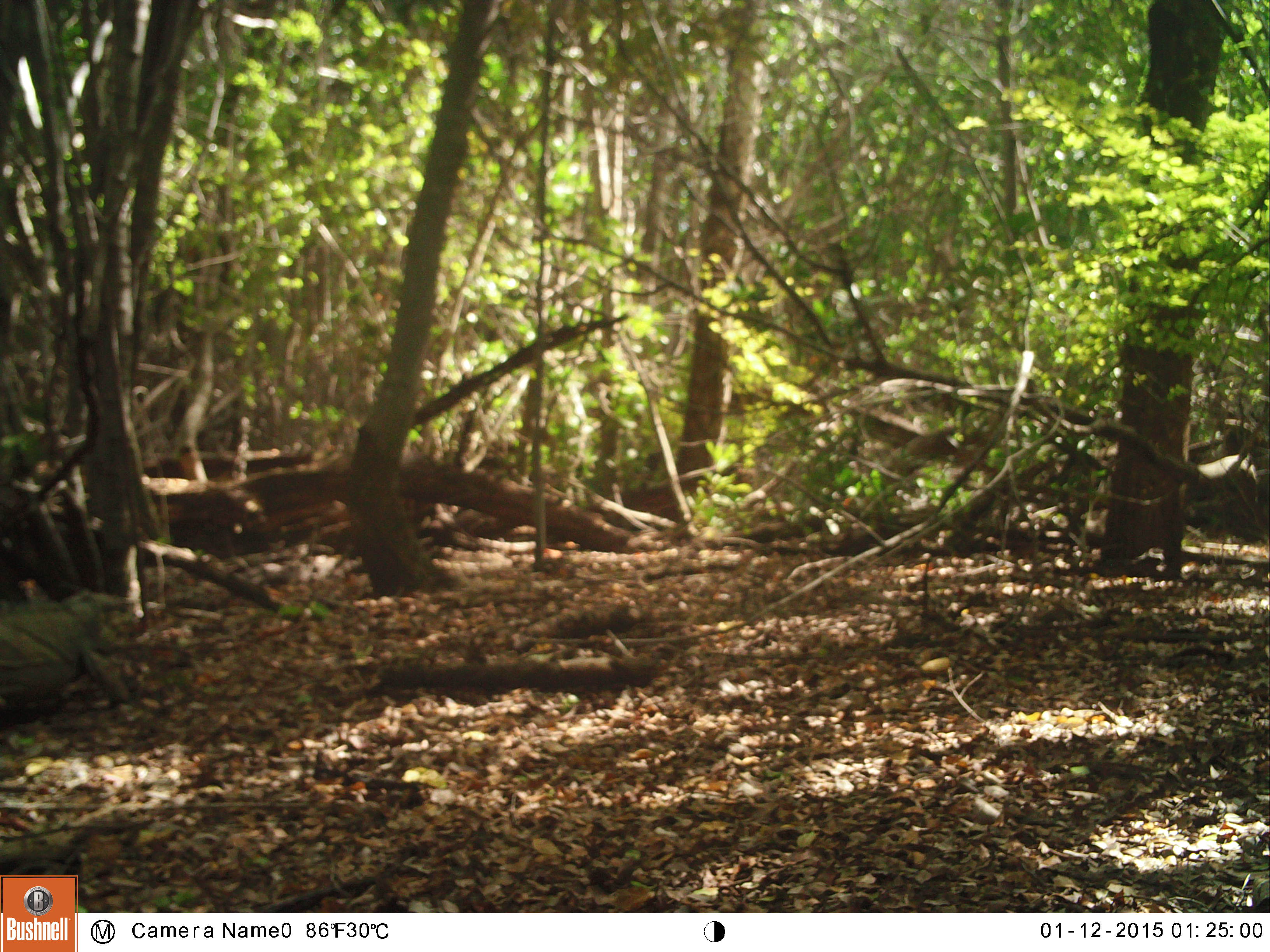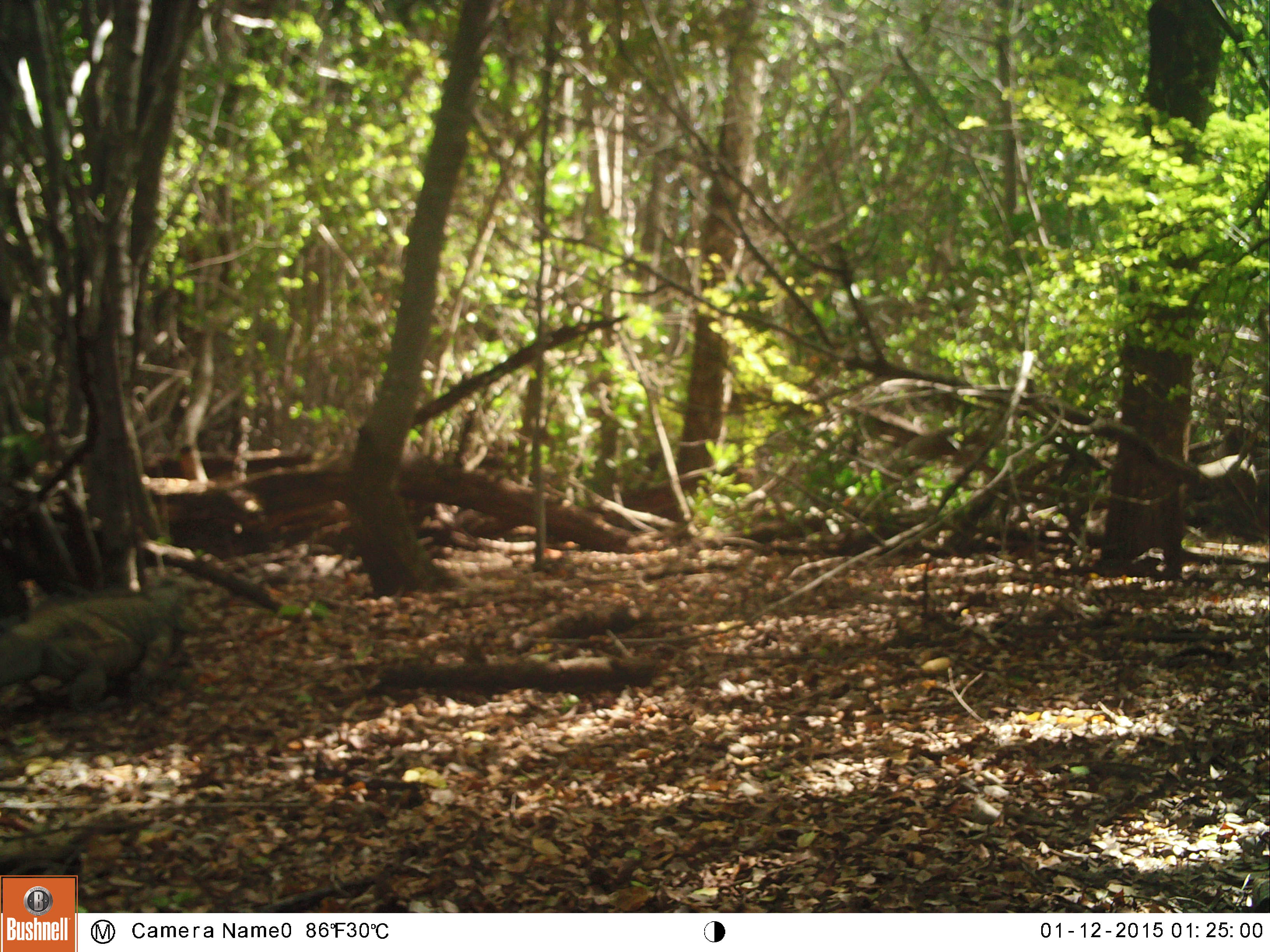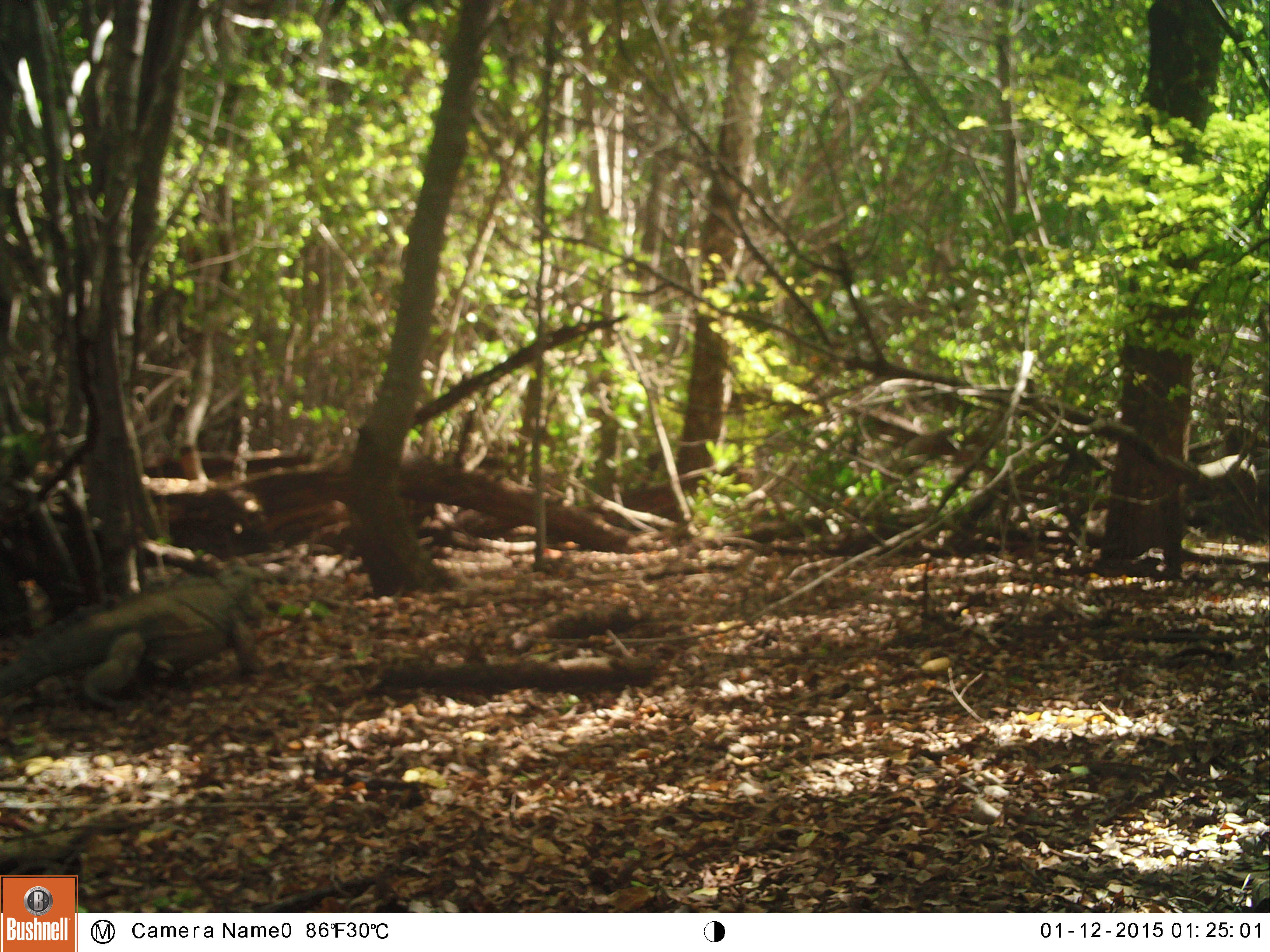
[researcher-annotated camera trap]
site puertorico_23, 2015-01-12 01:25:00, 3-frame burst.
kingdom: Animalia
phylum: Chordata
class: Reptilia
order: Squamata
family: Iguanidae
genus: Iguana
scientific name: Iguana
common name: typical iguanas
Iguana (typical iguanas).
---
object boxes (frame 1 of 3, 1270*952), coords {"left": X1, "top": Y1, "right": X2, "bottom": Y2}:
iguana: {"left": 0, "top": 585, "right": 134, "bottom": 726}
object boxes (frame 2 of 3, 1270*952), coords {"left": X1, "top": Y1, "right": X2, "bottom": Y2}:
iguana: {"left": 1, "top": 576, "right": 202, "bottom": 713}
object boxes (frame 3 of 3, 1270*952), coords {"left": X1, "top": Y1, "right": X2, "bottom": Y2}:
iguana: {"left": 1, "top": 565, "right": 267, "bottom": 712}